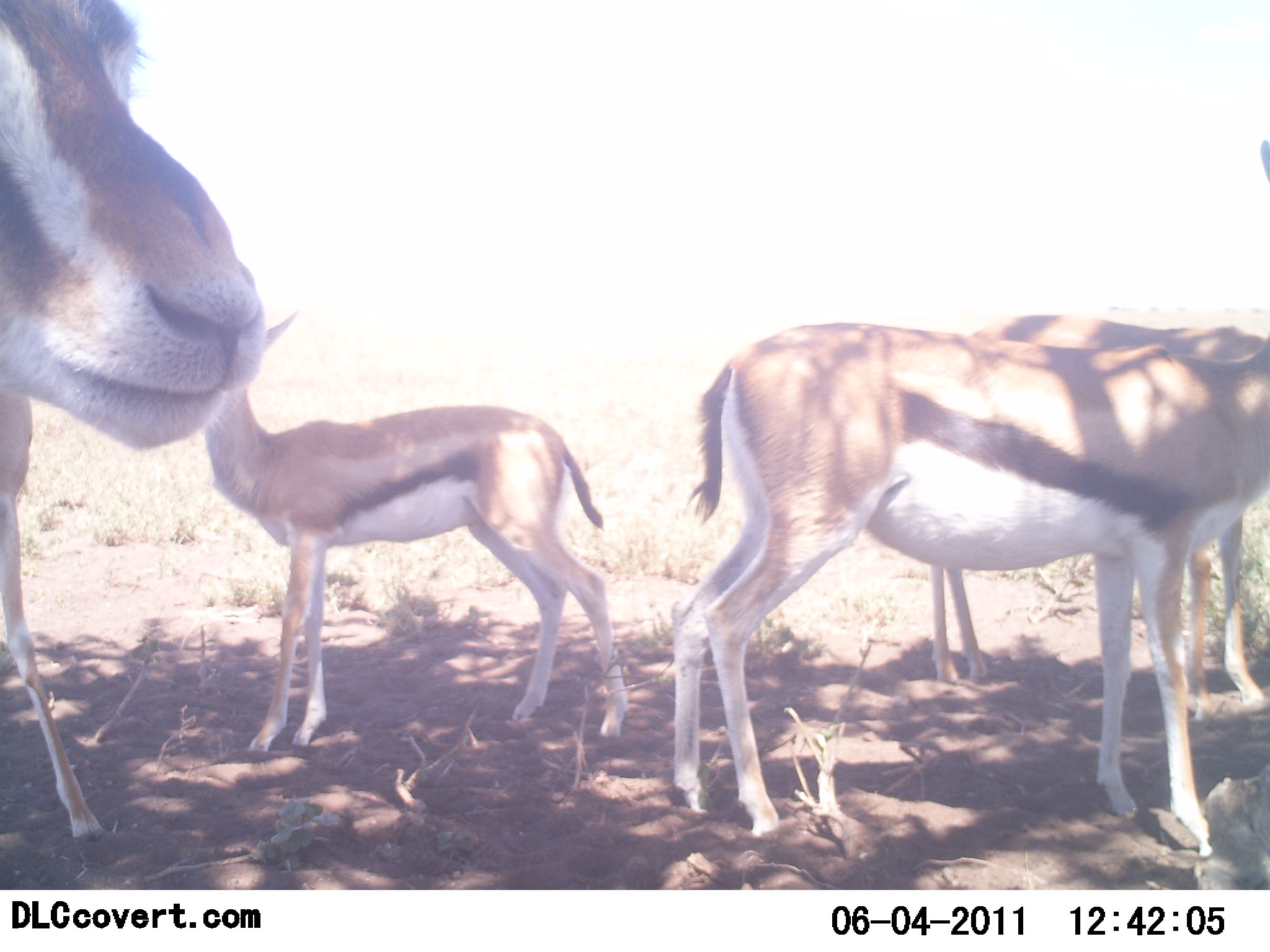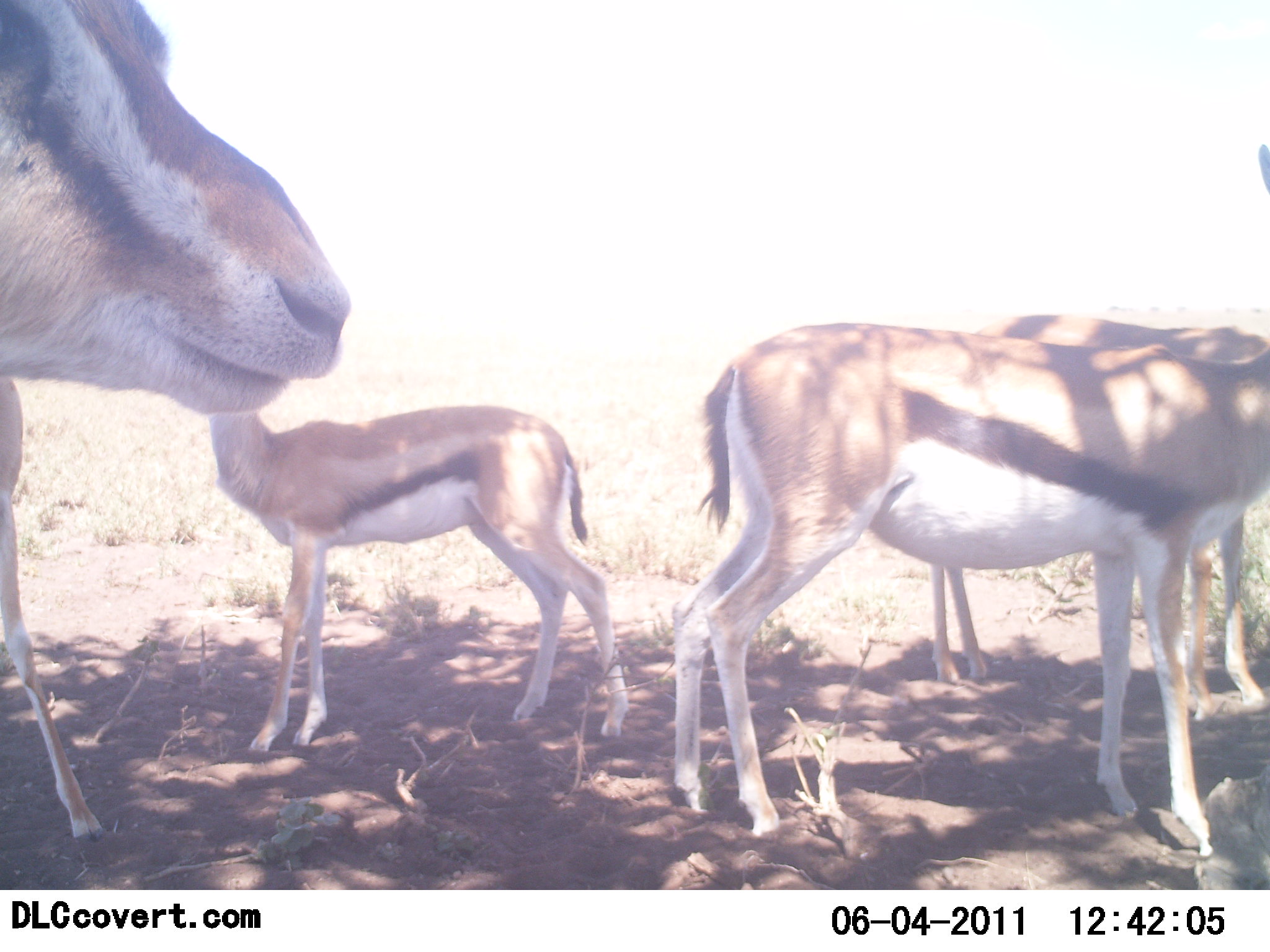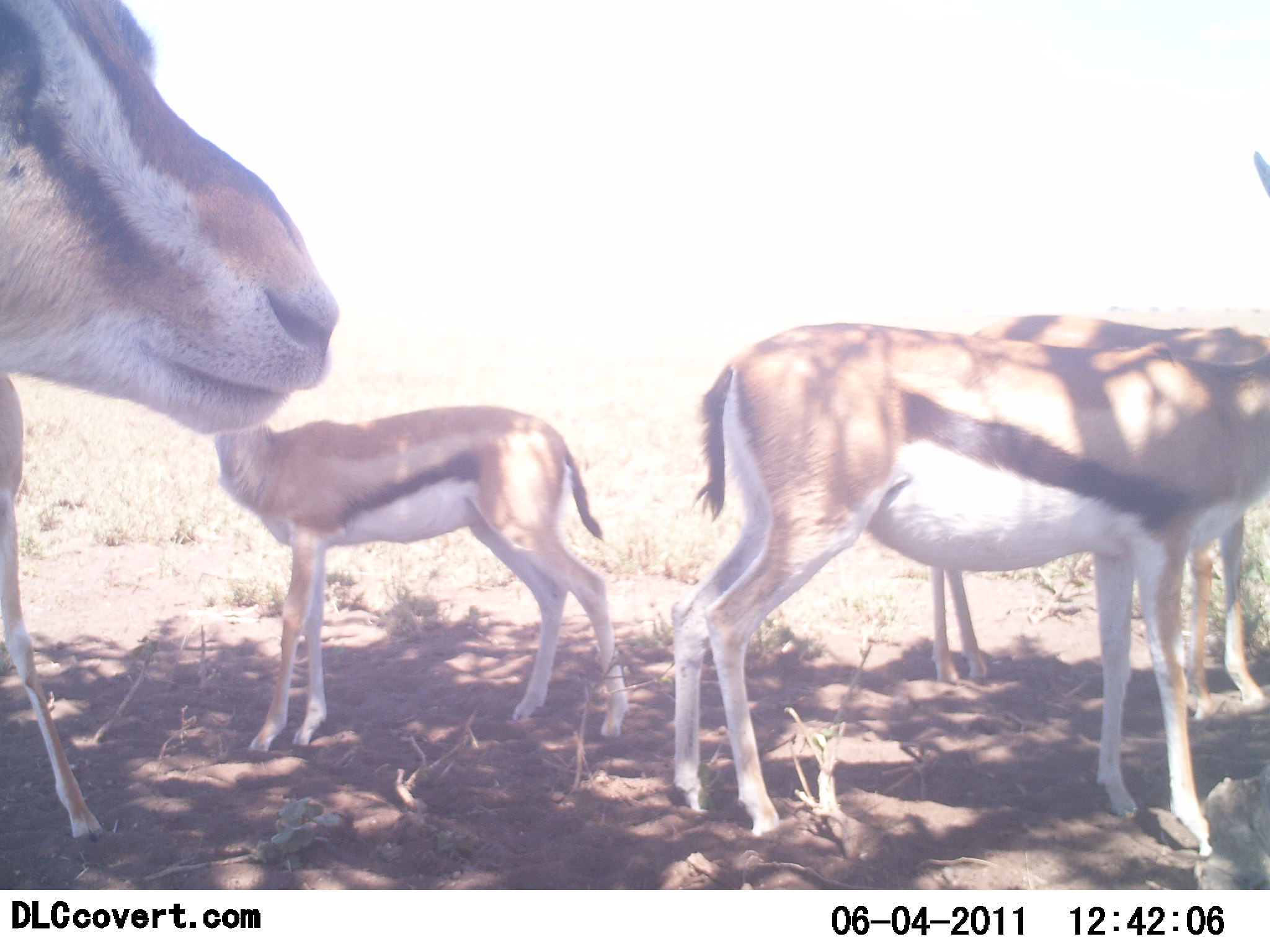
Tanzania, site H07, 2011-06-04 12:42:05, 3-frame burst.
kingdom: Animalia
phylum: Chordata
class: Mammalia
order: Artiodactyla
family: Bovidae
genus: Eudorcas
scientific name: Eudorcas thomsonii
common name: thomson's gazelle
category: gazellethomsons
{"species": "gazellethomsons (thomson's gazelle) (Eudorcas thomsonii)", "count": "4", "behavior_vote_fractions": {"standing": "100%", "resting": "0%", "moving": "0%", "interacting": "0%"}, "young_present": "30%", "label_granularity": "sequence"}